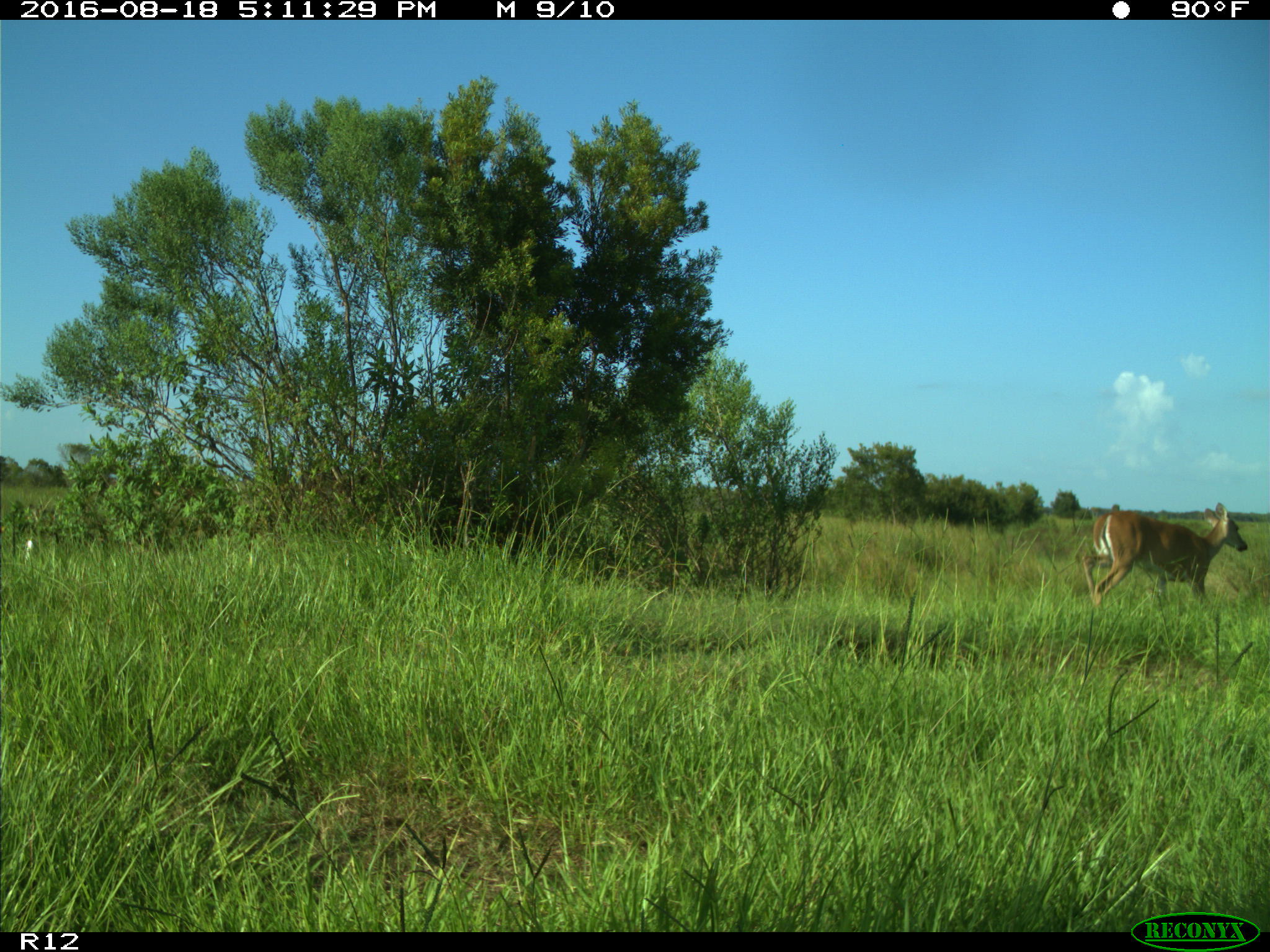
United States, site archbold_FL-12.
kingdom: Animalia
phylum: Chordata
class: Mammalia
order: Artiodactyla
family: Cervidae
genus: Odocoileus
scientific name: Odocoileus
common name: deer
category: unidentified deer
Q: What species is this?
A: Unidentified deer (deer) (Odocoileus).